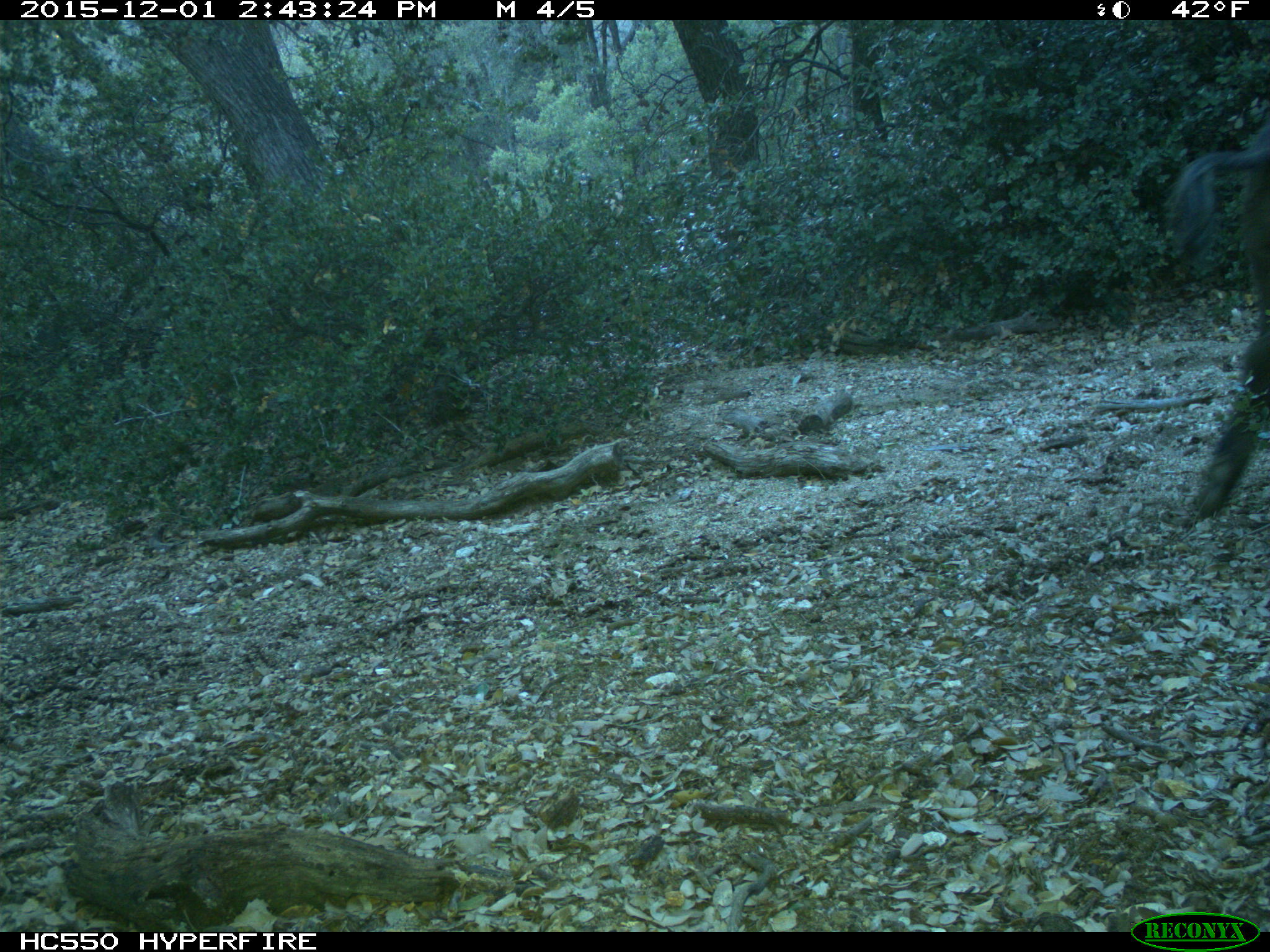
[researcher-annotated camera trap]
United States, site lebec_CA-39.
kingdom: Animalia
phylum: Chordata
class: Mammalia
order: Artiodactyla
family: Suidae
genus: Sus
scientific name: Sus scrofa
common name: wild boar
Sus scrofa (wild boar).